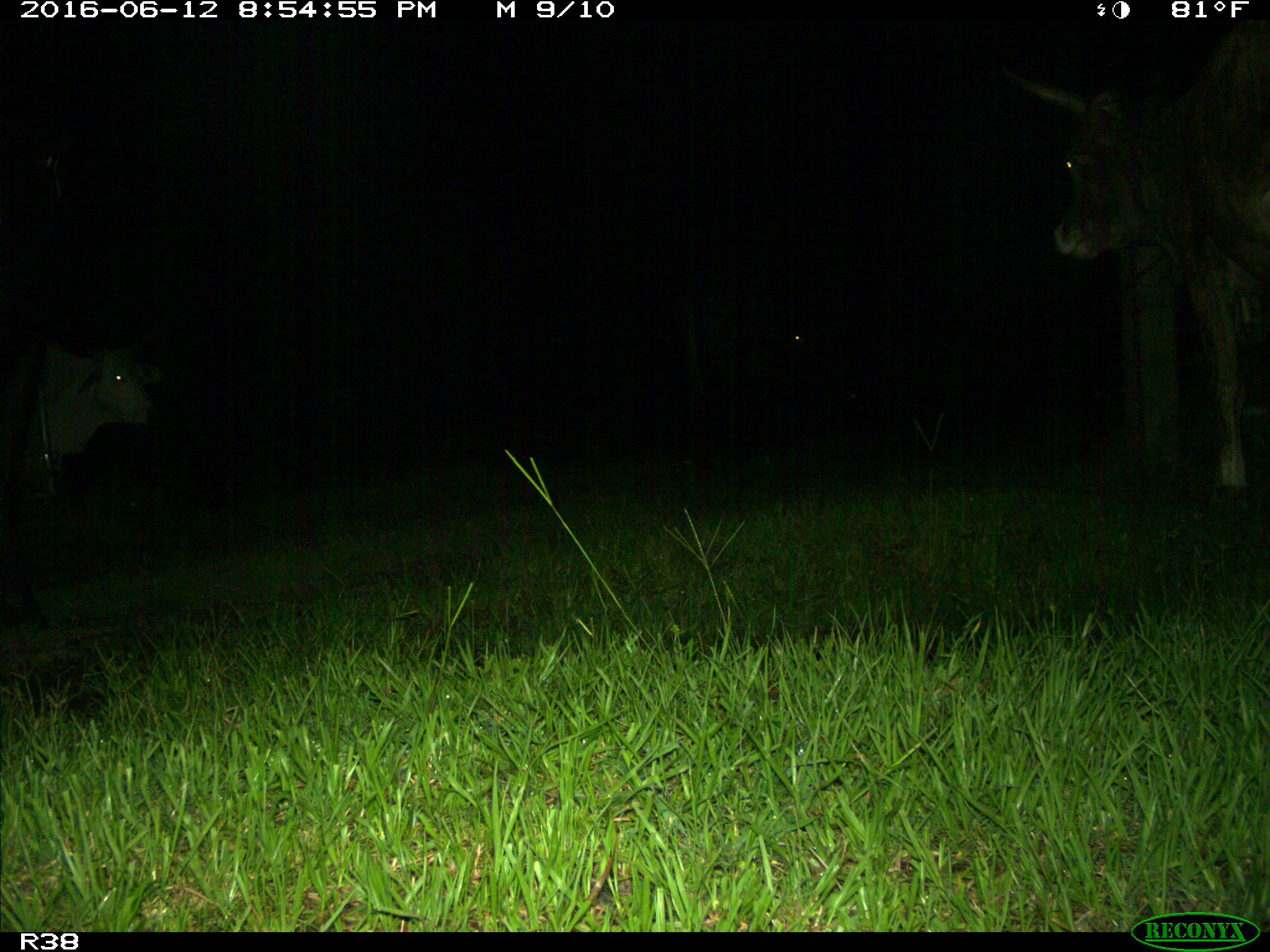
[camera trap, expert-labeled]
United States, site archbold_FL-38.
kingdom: Animalia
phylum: Chordata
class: Mammalia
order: Artiodactyla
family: Bovidae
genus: Bos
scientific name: Bos taurus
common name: domestic cow